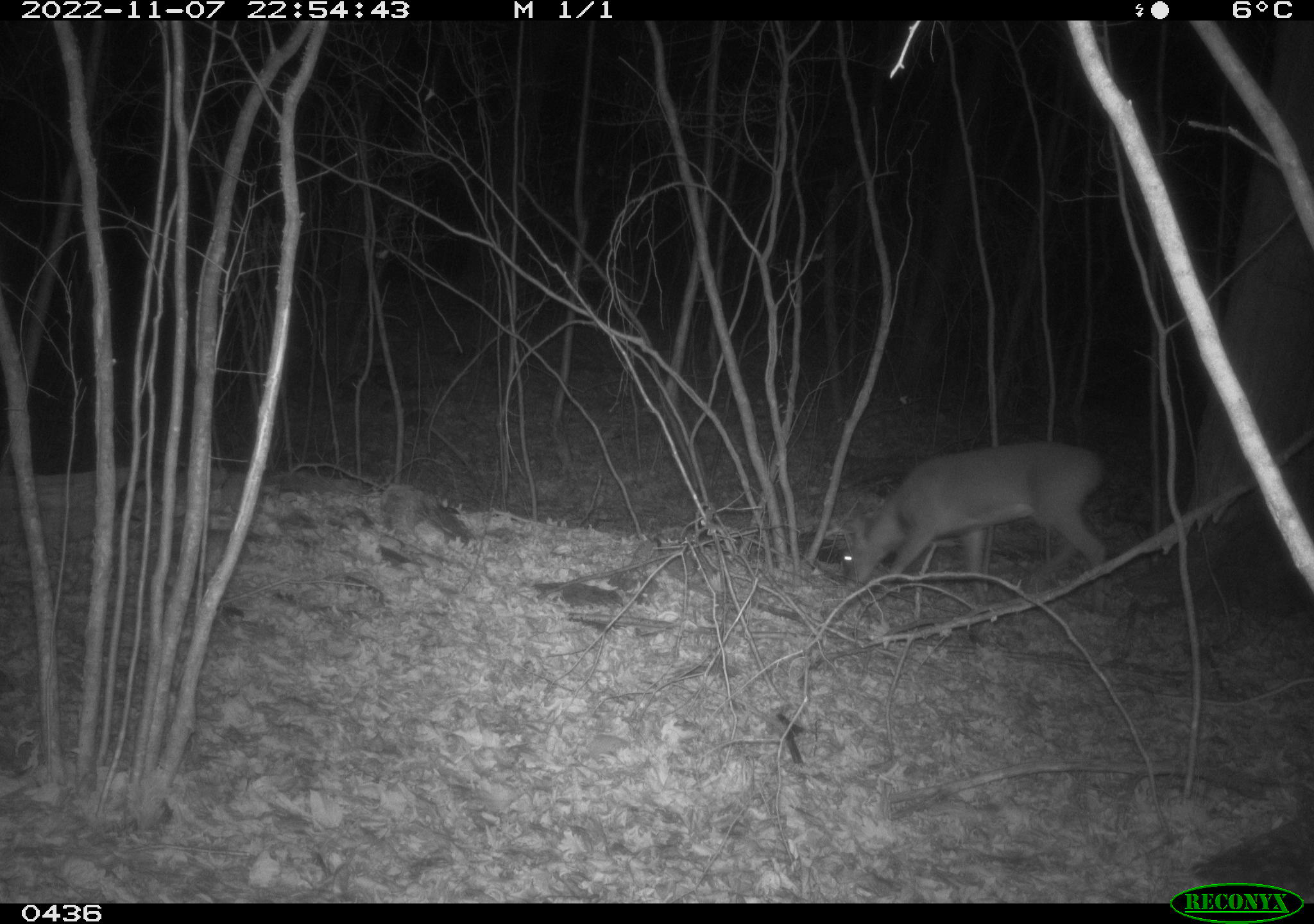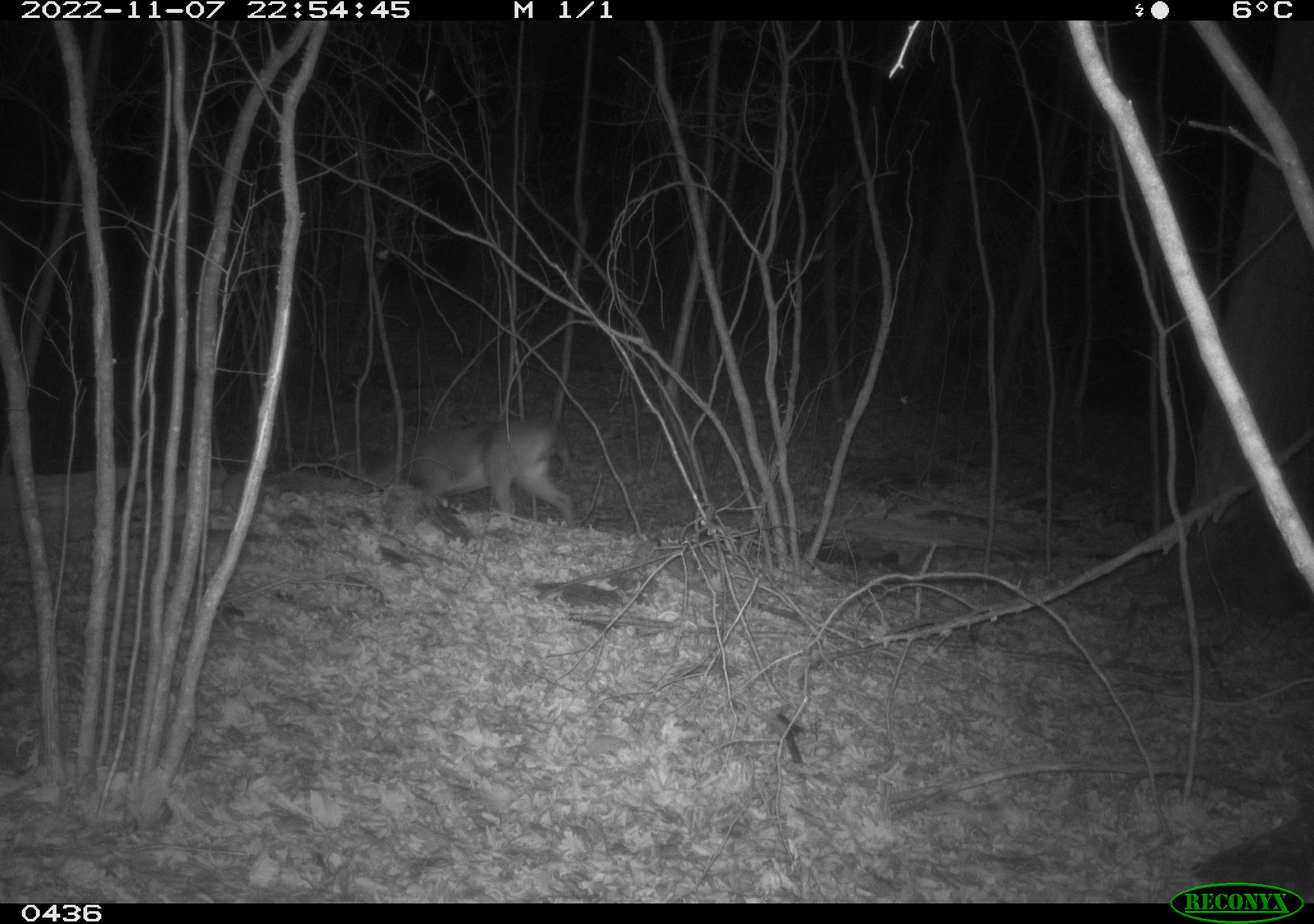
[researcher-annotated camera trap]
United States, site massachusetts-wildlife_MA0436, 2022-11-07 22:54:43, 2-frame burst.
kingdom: Animalia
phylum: Chordata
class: Mammalia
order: Artiodactyla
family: Cervidae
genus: Odocoileus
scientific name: Odocoileus virginianus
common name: white-tailed deer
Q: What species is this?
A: White-tailed deer (Odocoileus virginianus).